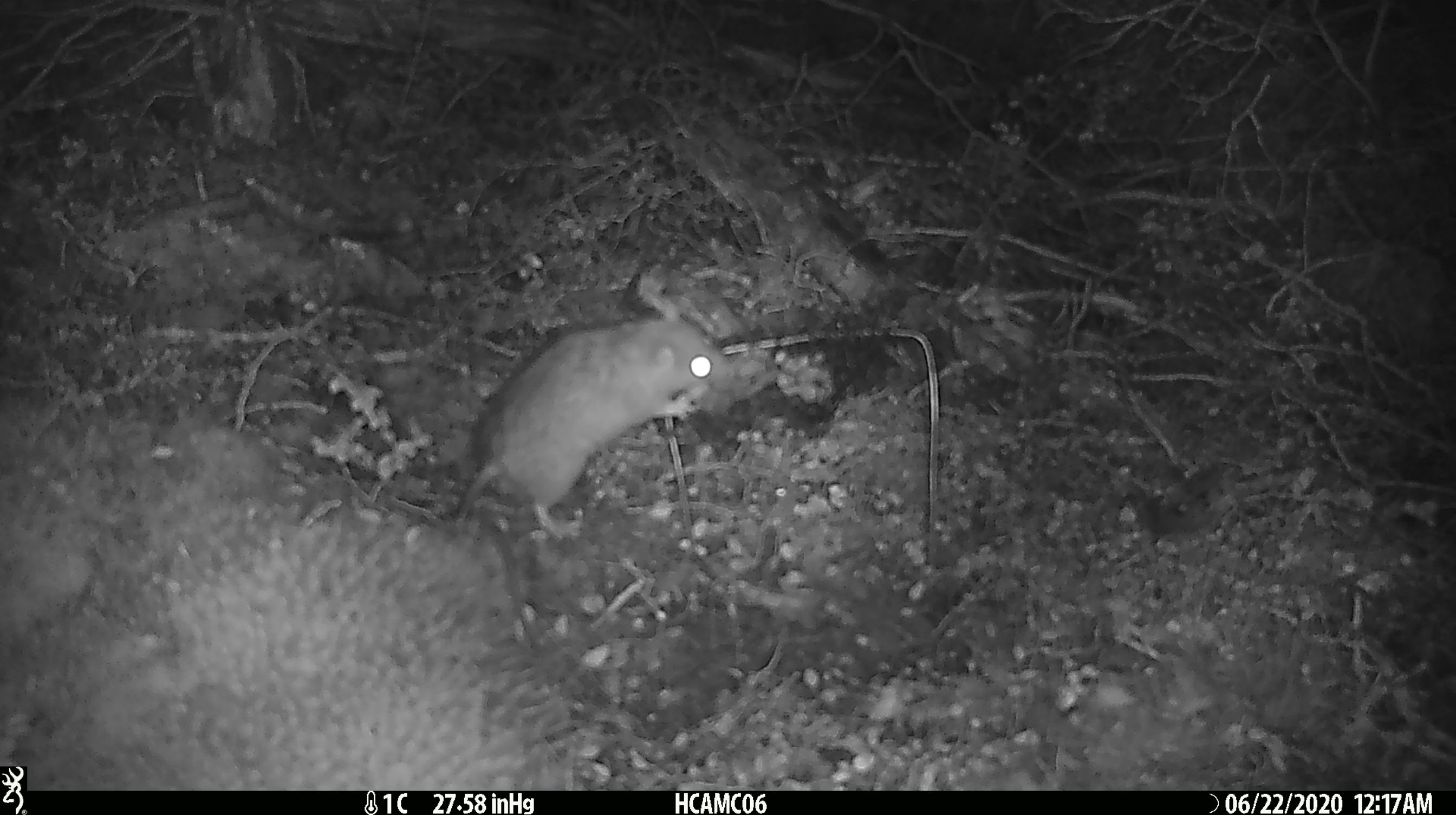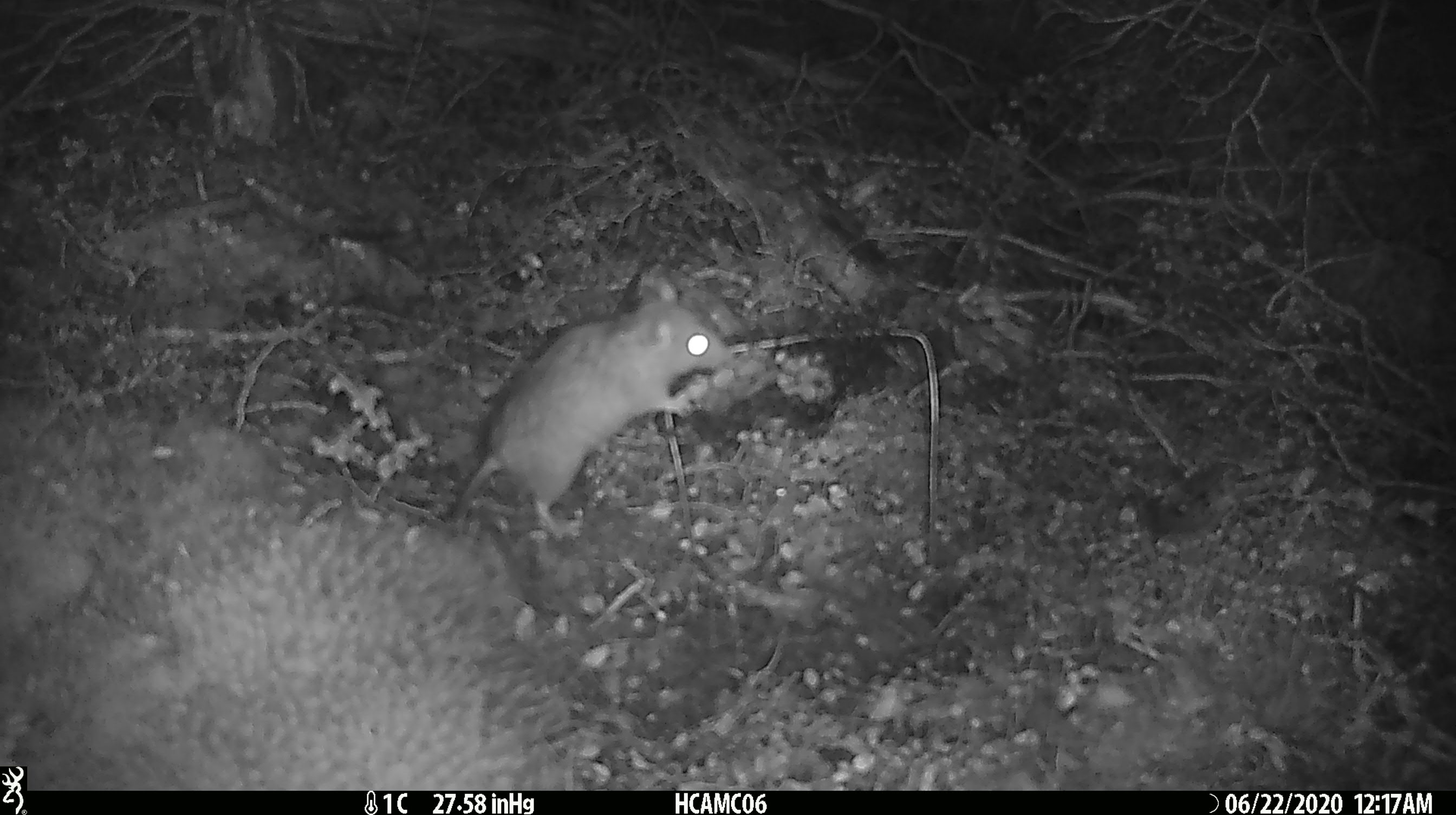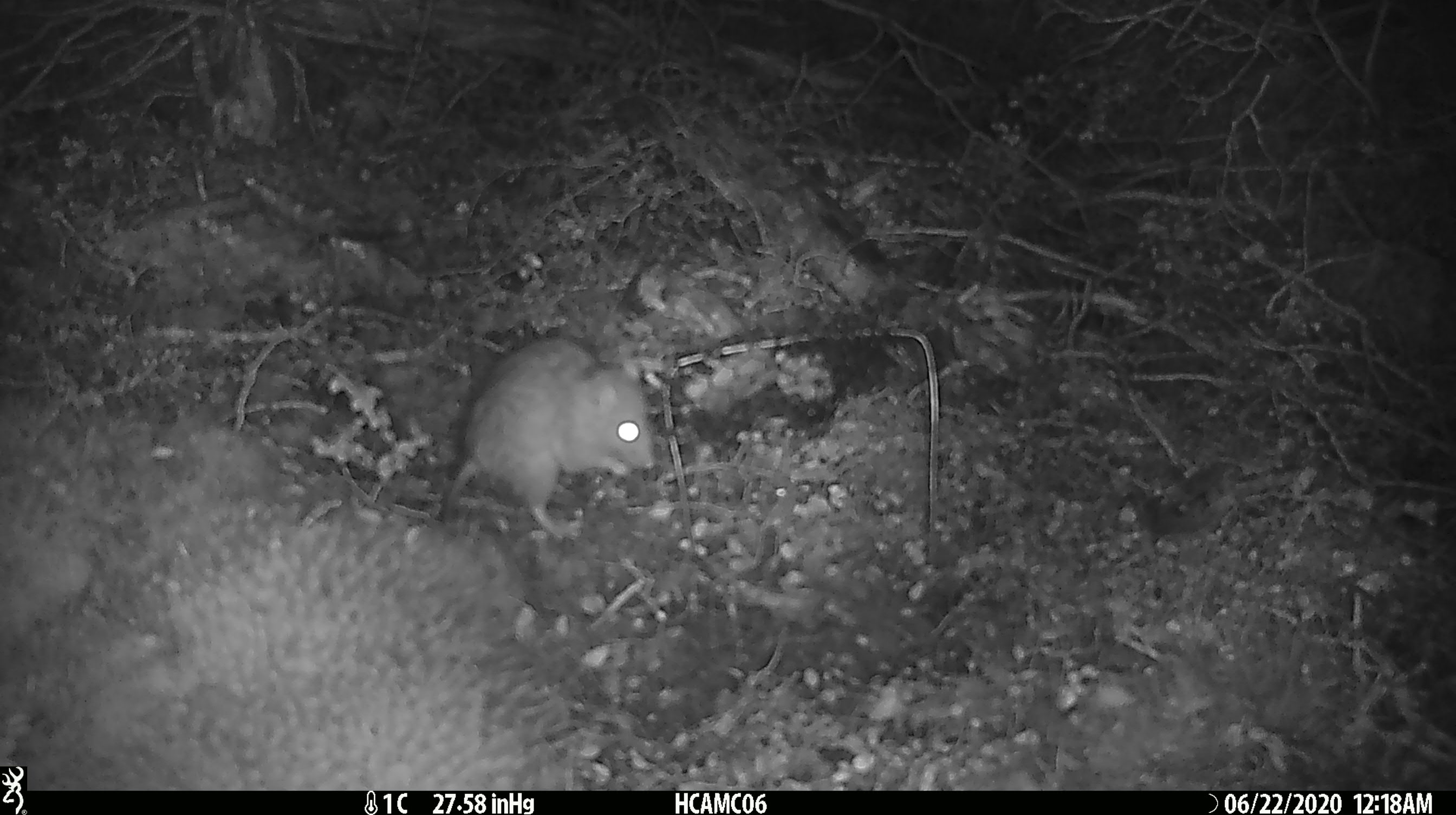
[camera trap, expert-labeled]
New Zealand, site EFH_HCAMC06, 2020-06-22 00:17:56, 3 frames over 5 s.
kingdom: Animalia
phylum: Chordata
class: Mammalia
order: Rodentia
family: Muridae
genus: Rattus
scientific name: Rattus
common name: rat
Rat (Rattus).